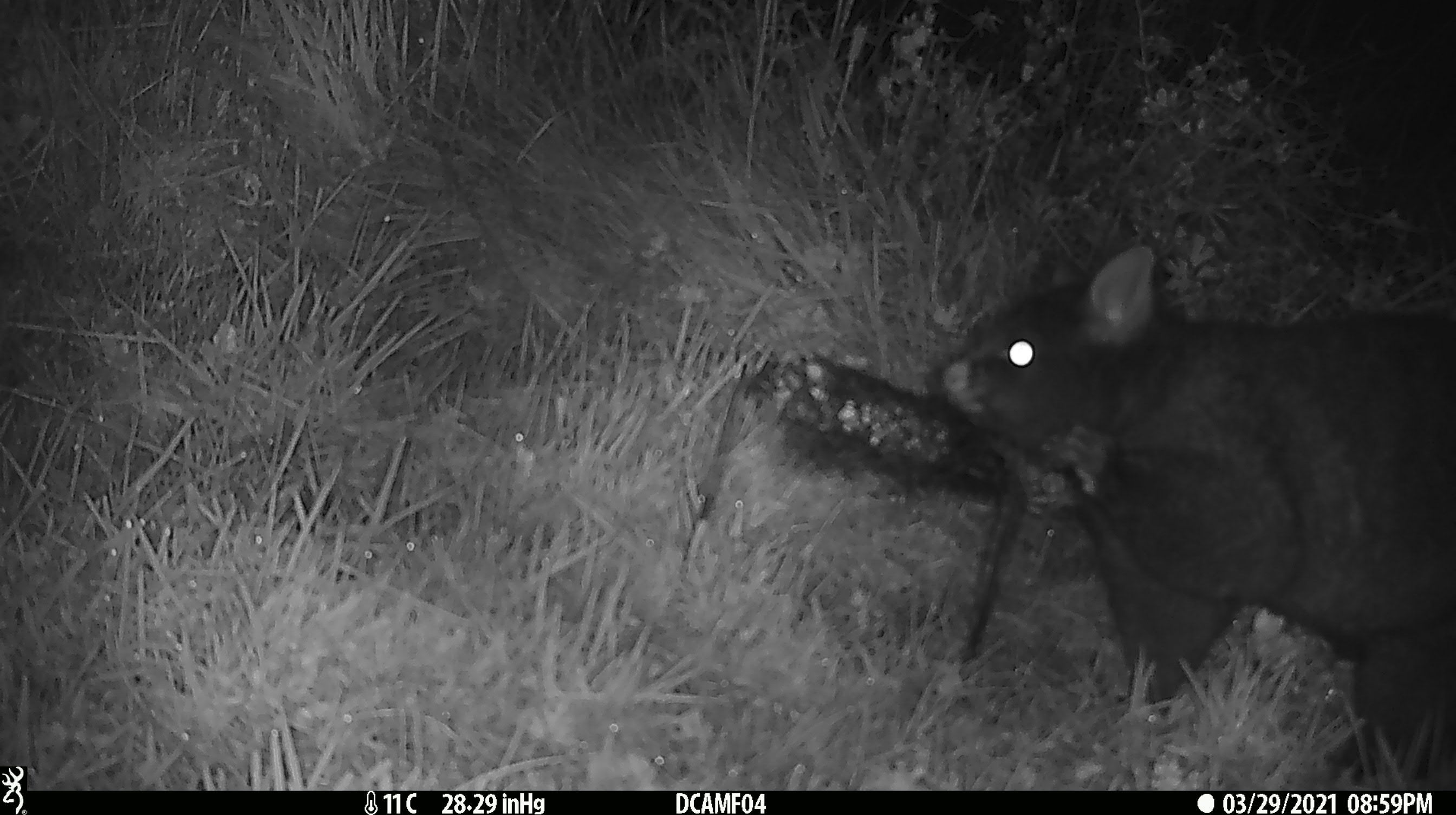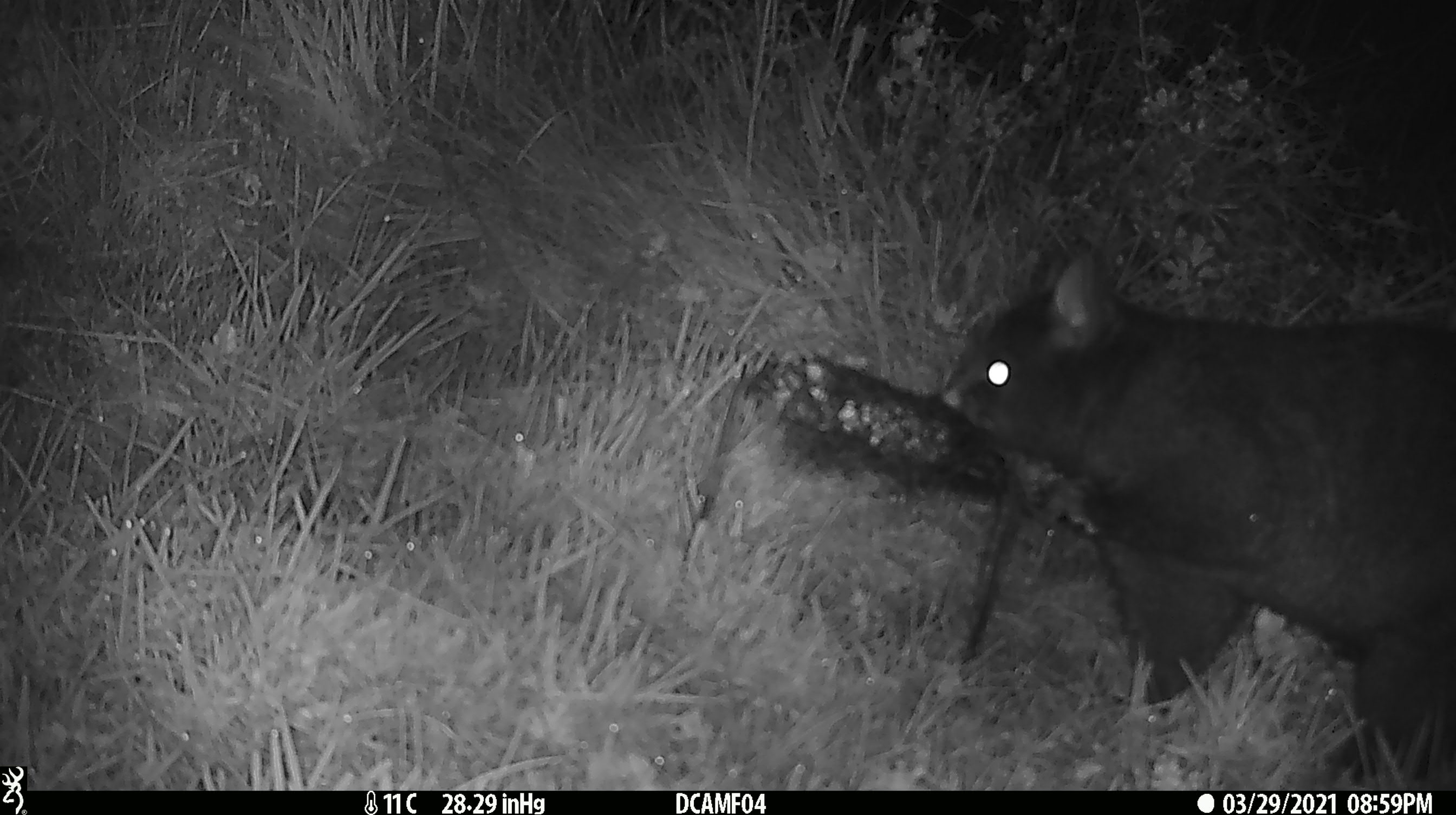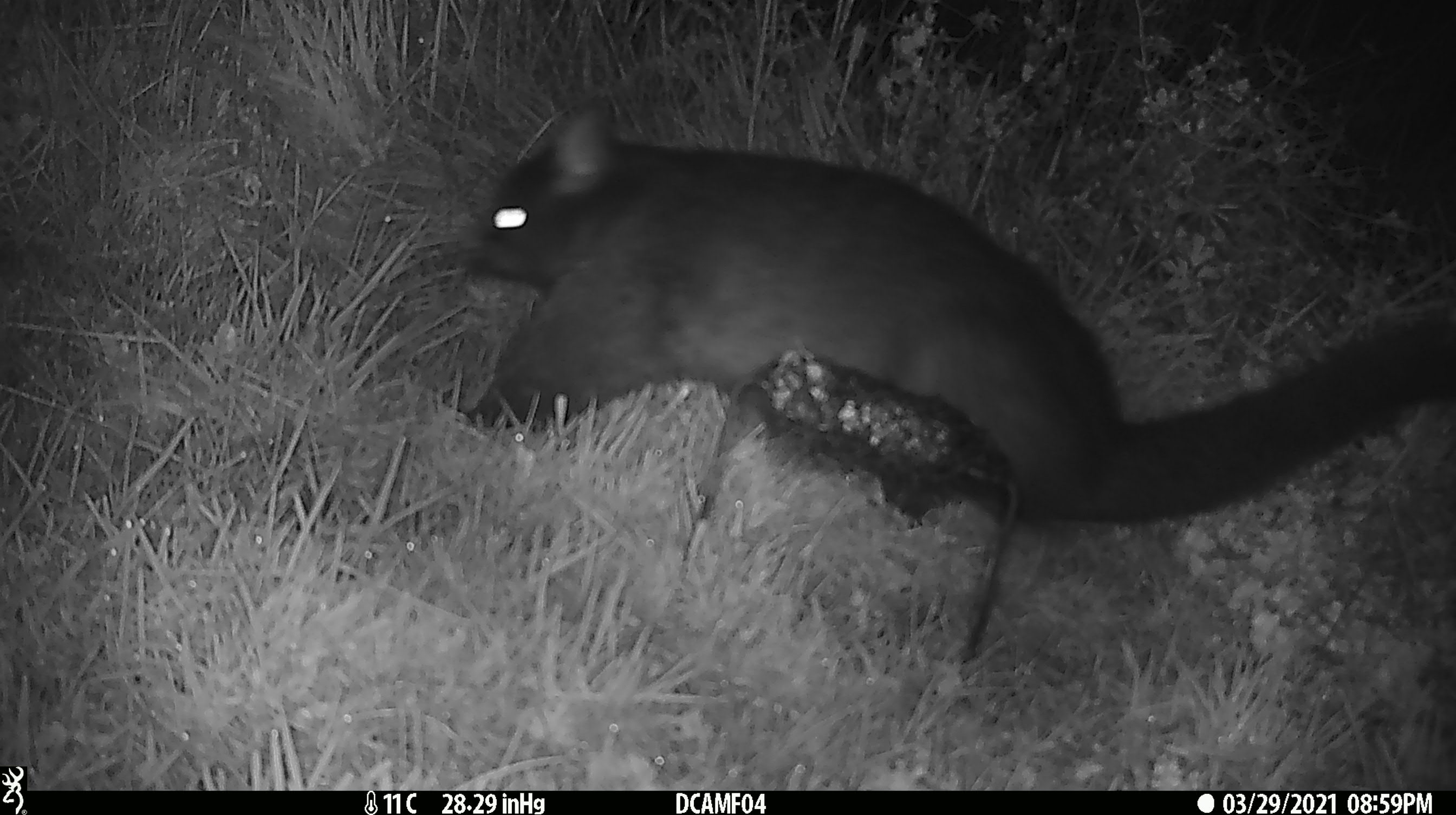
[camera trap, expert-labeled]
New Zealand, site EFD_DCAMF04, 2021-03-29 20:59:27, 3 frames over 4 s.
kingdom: Animalia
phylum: Chordata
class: Mammalia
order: Diprotodontia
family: Phalangeridae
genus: Trichosurus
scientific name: Trichosurus vulpecula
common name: common brushtail possum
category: possum